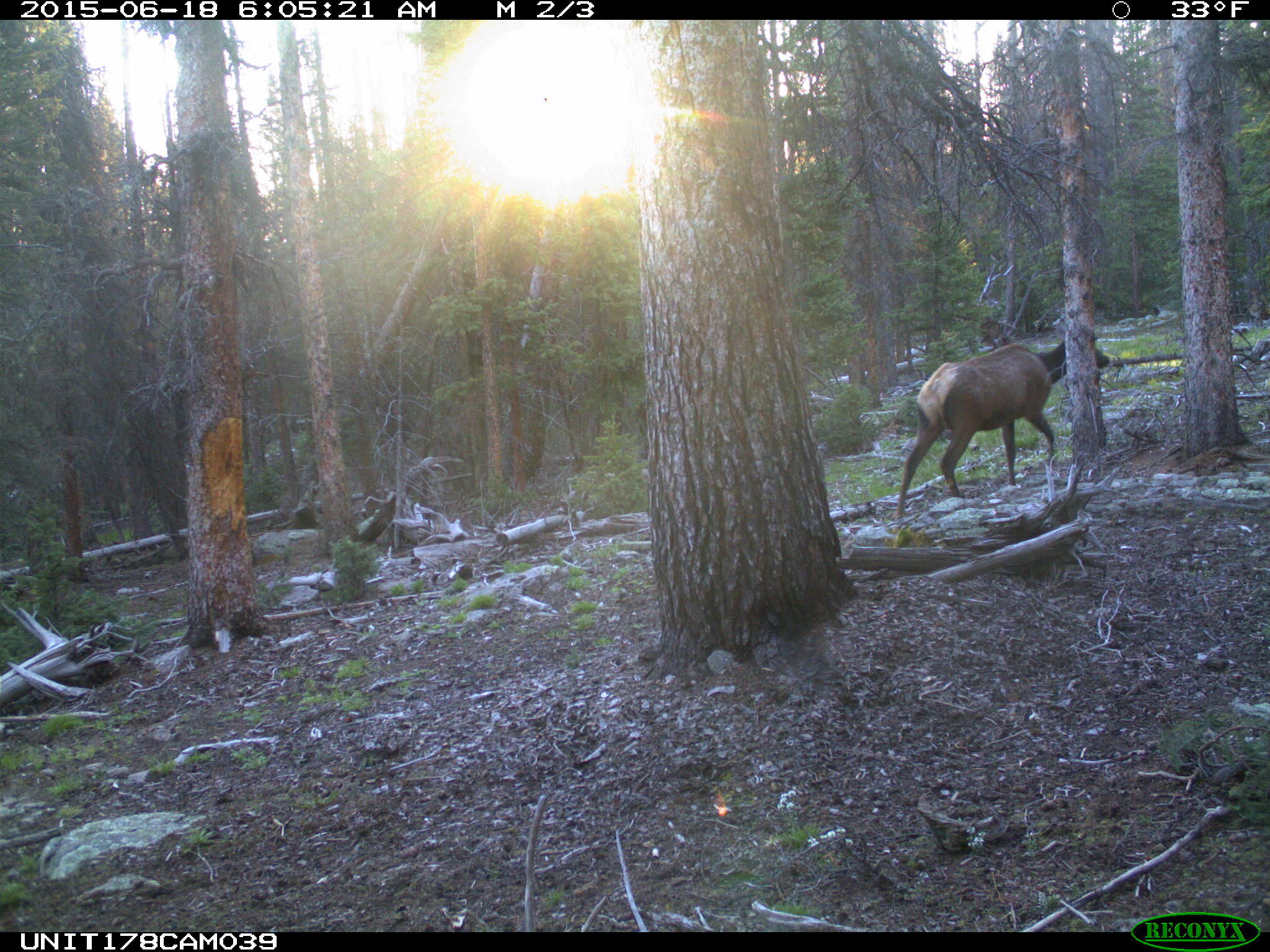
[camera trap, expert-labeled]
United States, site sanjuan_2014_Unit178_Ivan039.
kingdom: Animalia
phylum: Chordata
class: Mammalia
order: Artiodactyla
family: Cervidae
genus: Cervus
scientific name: Cervus elaphus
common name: red deer